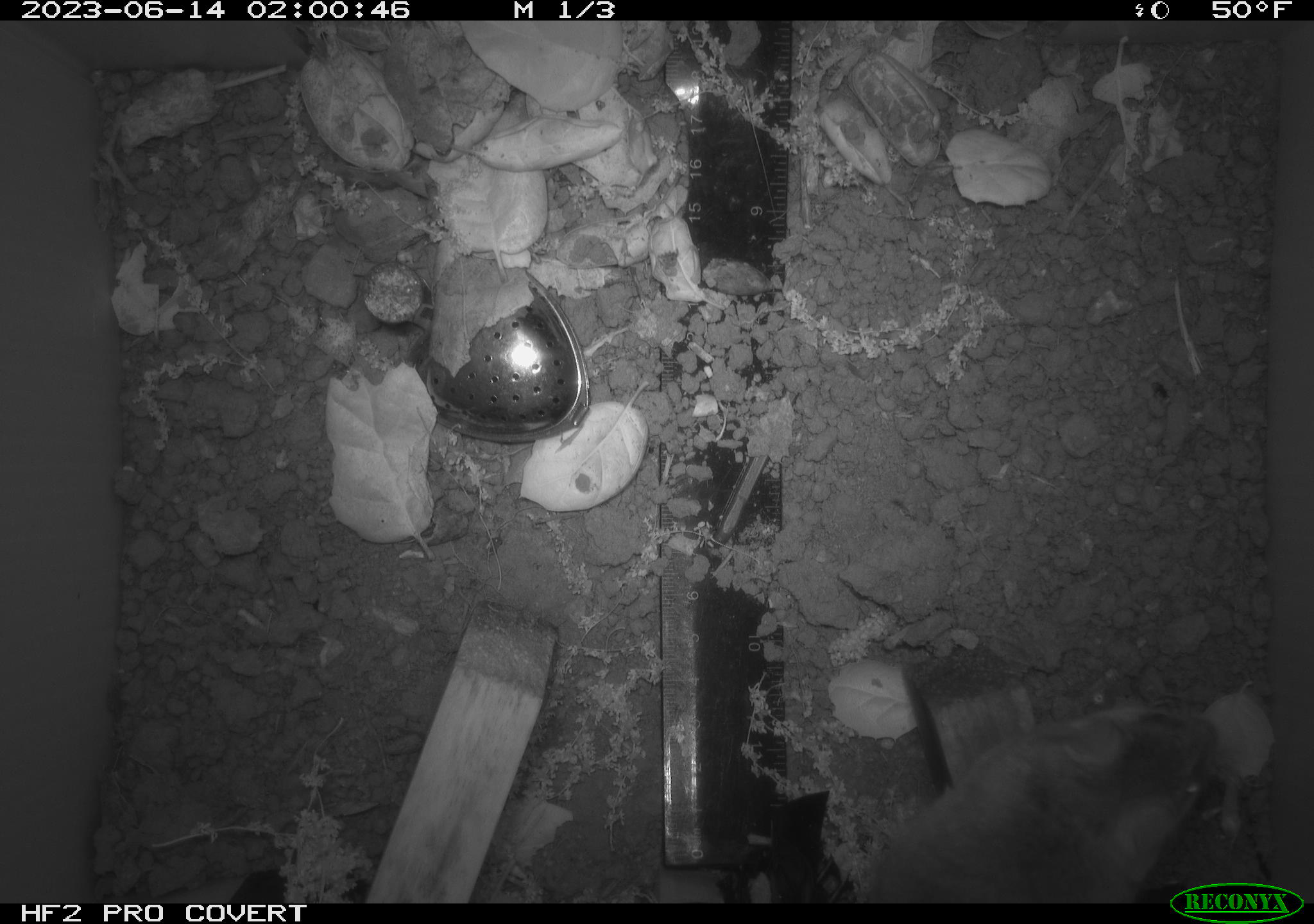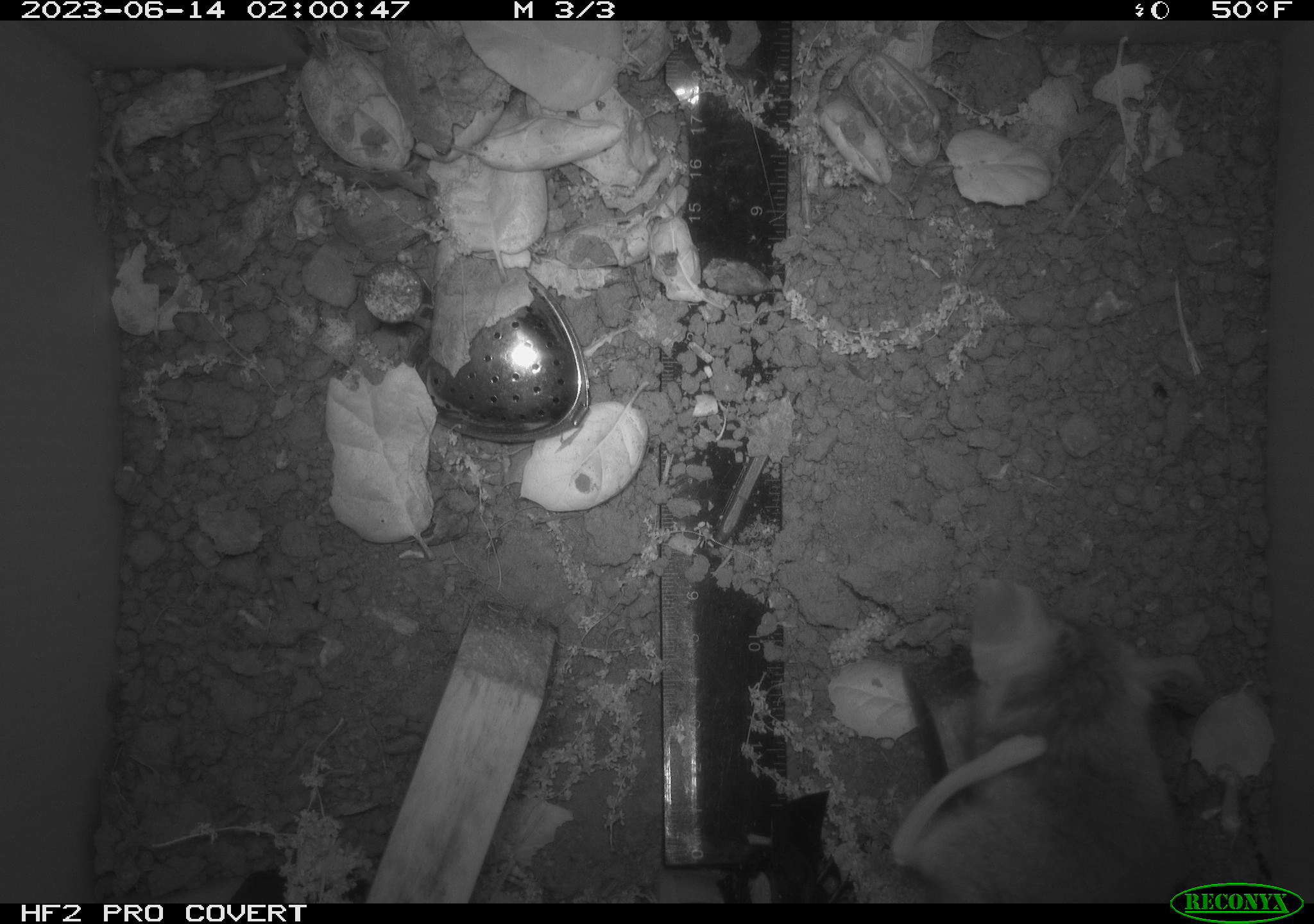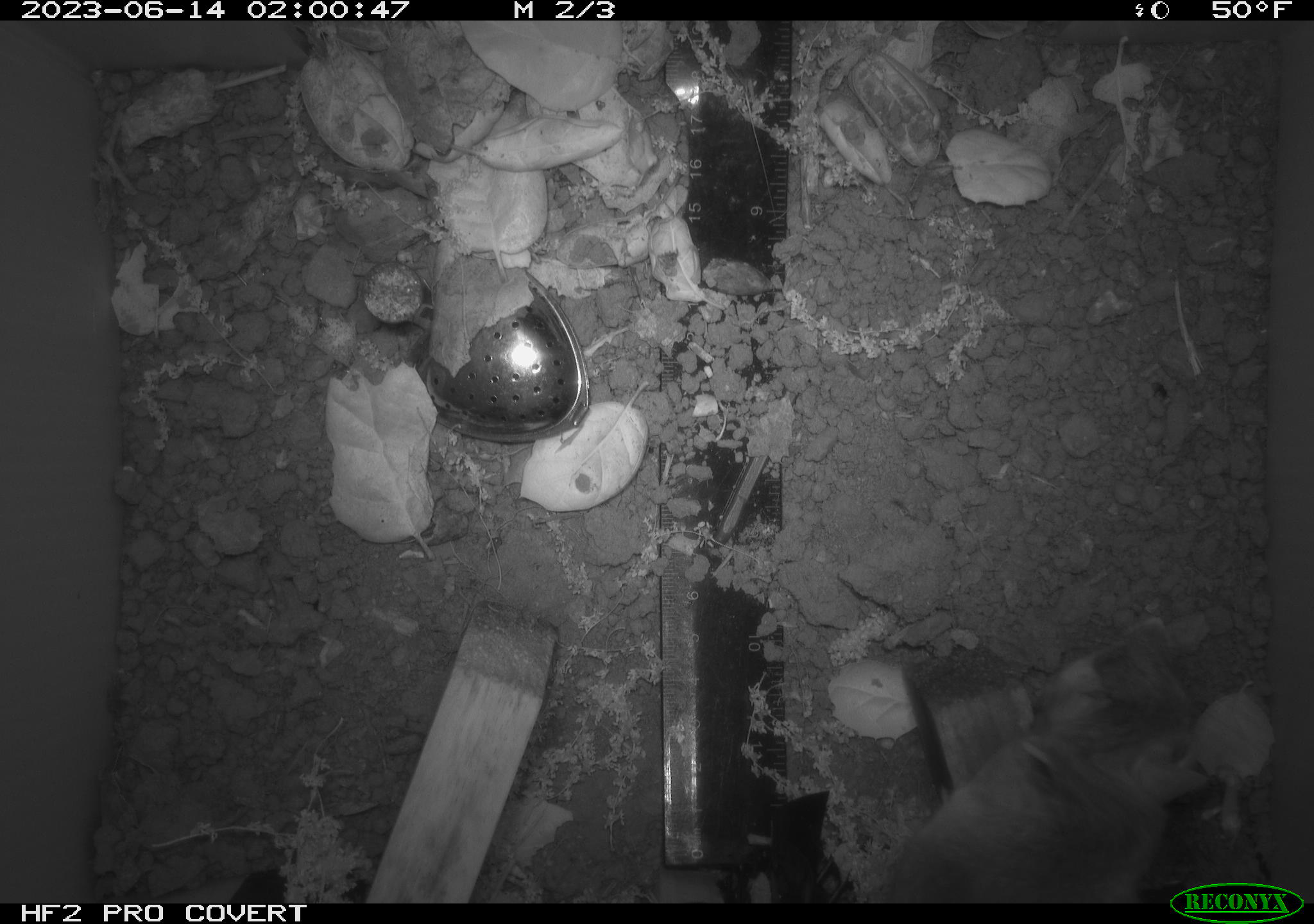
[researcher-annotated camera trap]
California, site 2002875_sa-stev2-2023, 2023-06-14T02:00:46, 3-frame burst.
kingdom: Animalia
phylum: Chordata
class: Mammalia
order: Rodentia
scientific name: Rodentia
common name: mouse species